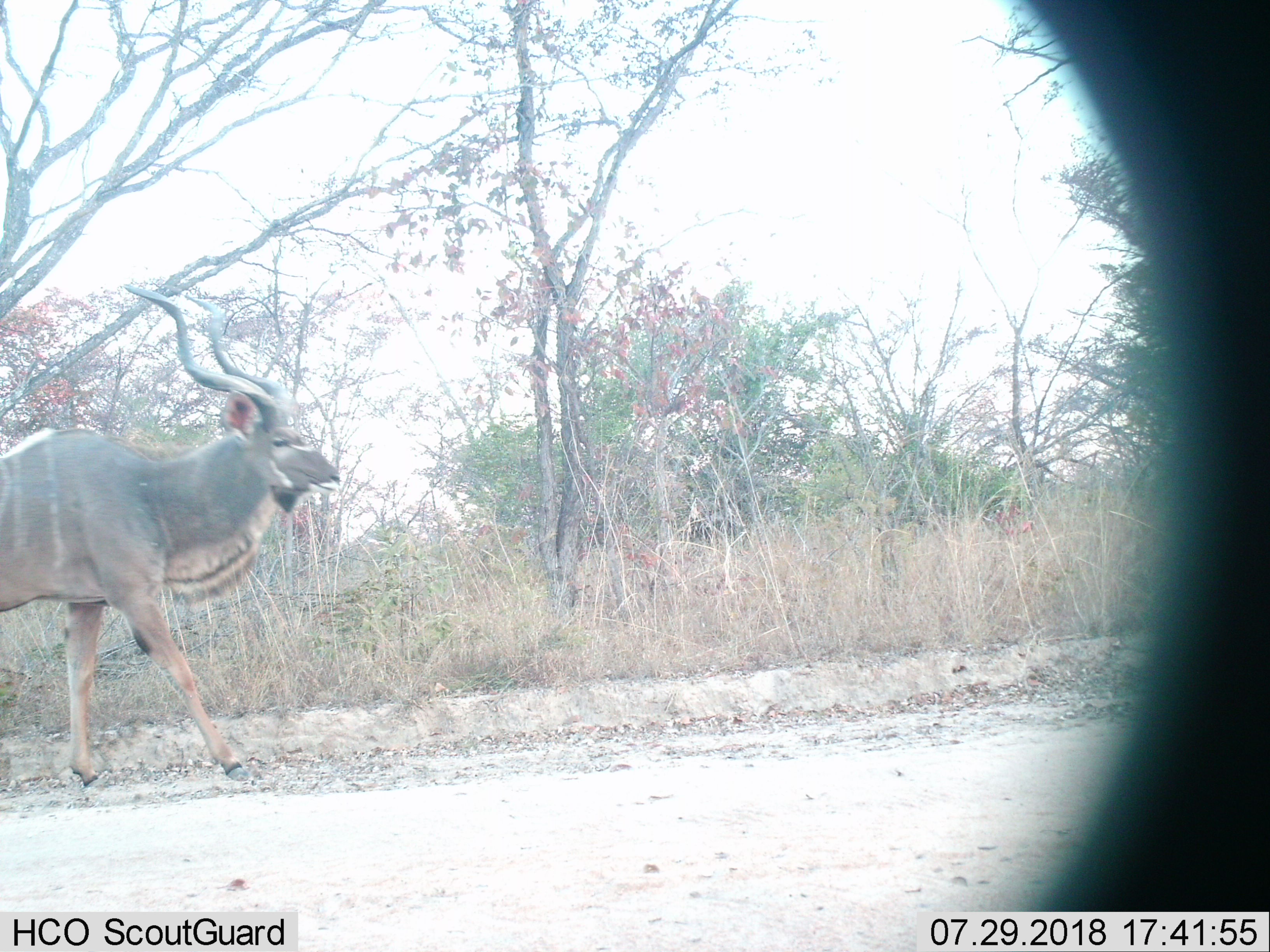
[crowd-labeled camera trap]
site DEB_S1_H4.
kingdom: Animalia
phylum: Chordata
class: Mammalia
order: Artiodactyla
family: Bovidae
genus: Tragelaphus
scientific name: Tragelaphus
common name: kudu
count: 1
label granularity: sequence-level